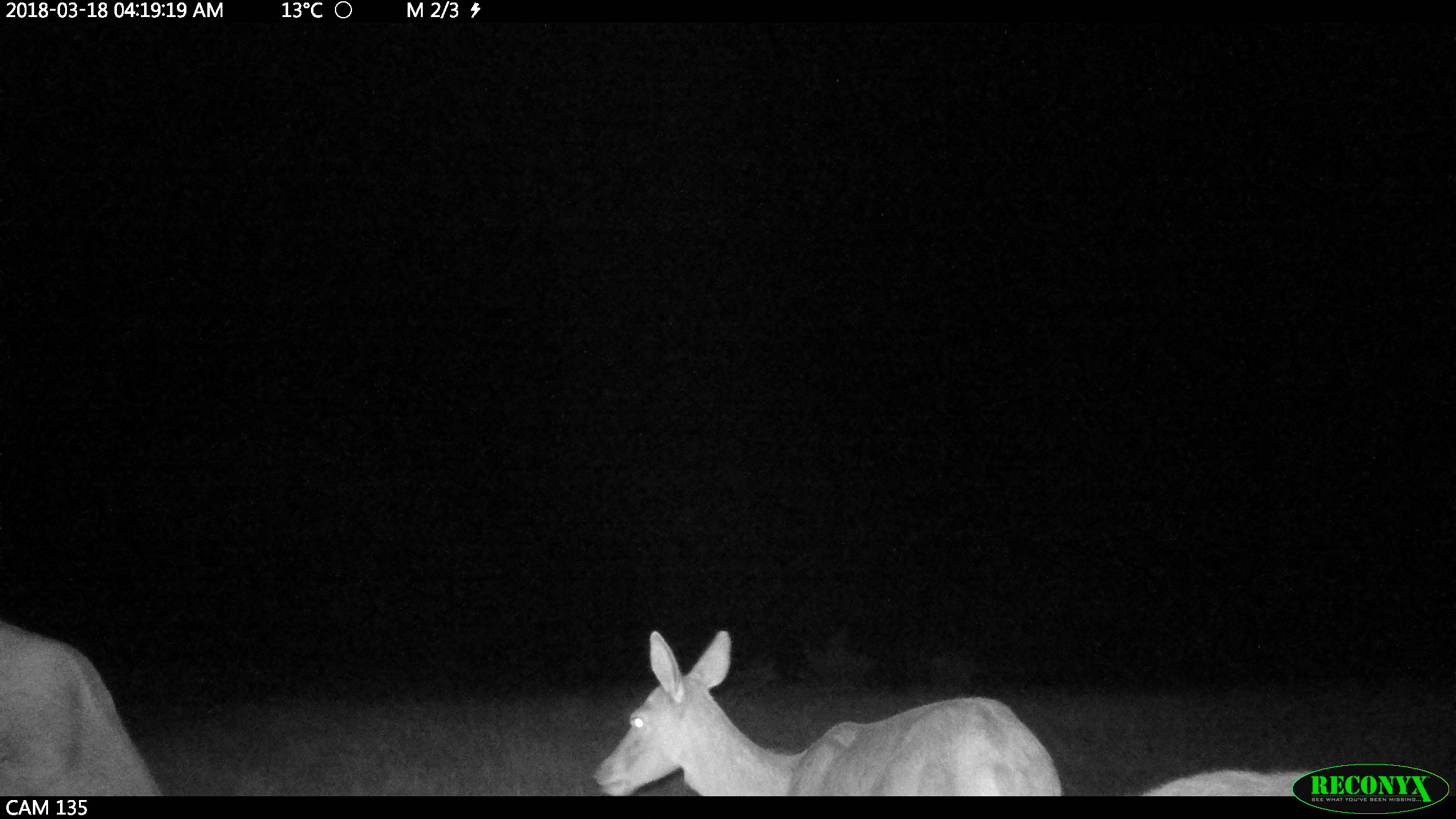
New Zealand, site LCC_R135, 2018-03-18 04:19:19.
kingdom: Animalia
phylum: Chordata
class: Mammalia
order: Artiodactyla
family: Cervidae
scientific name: Cervidae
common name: deer